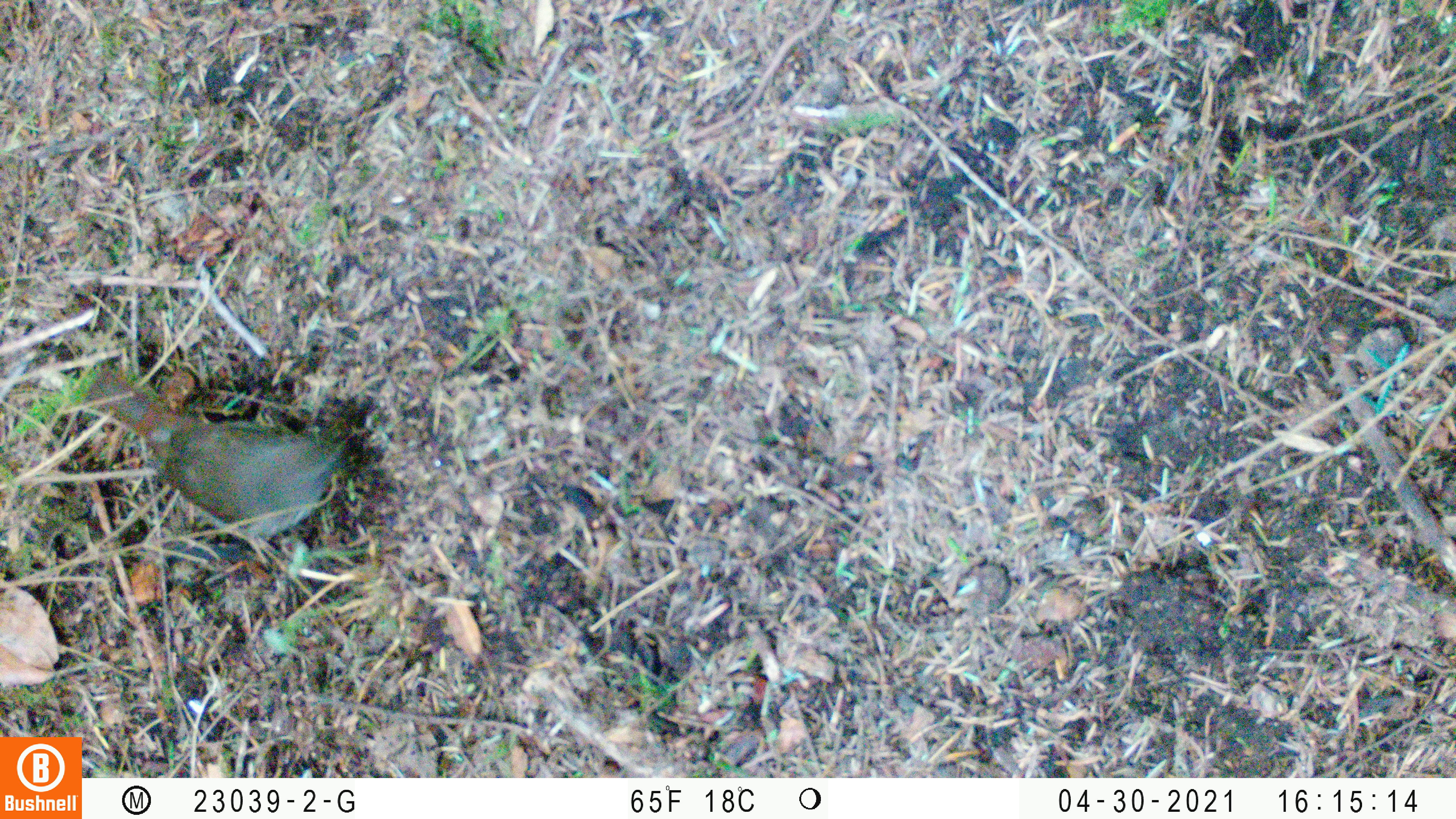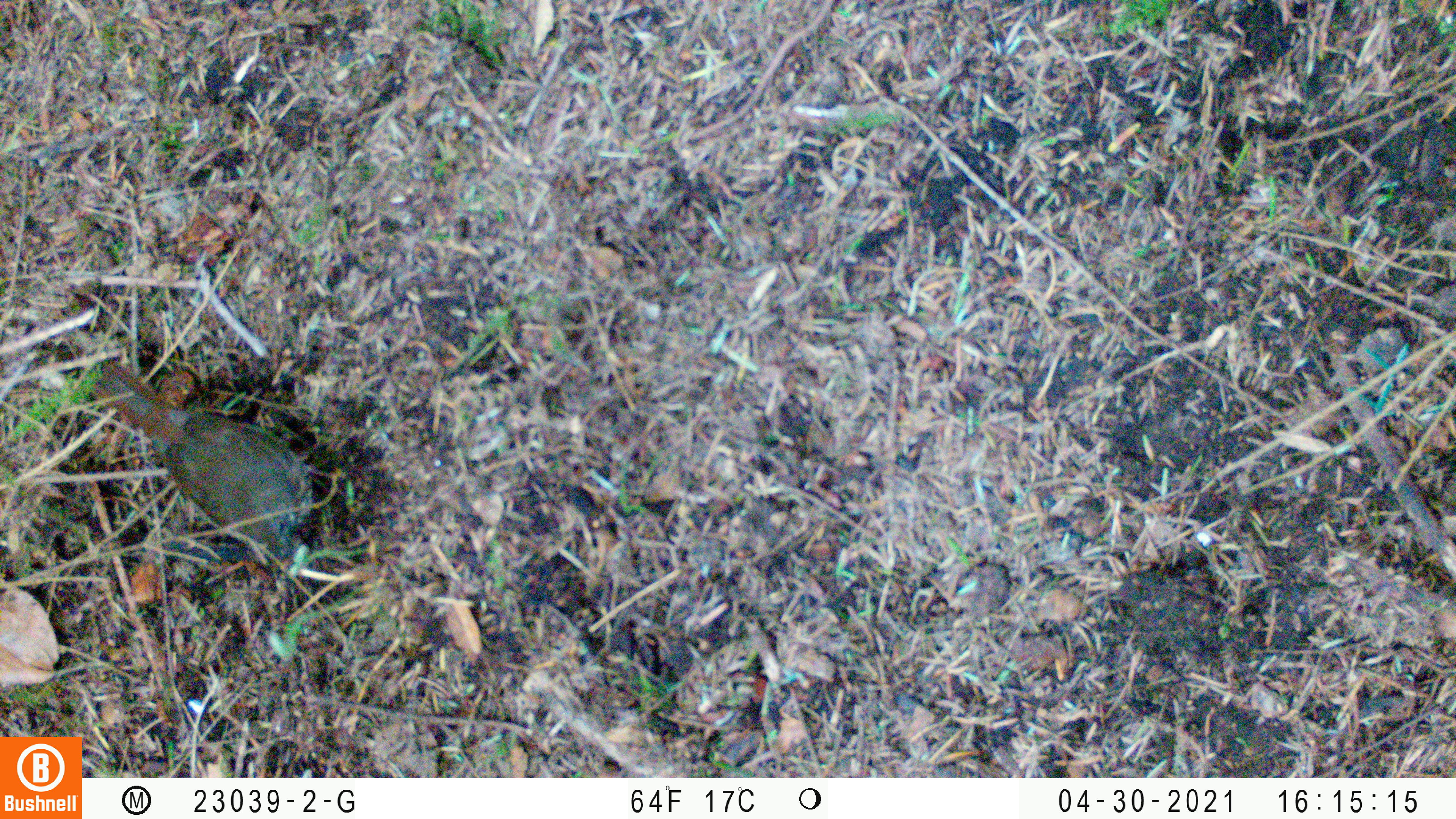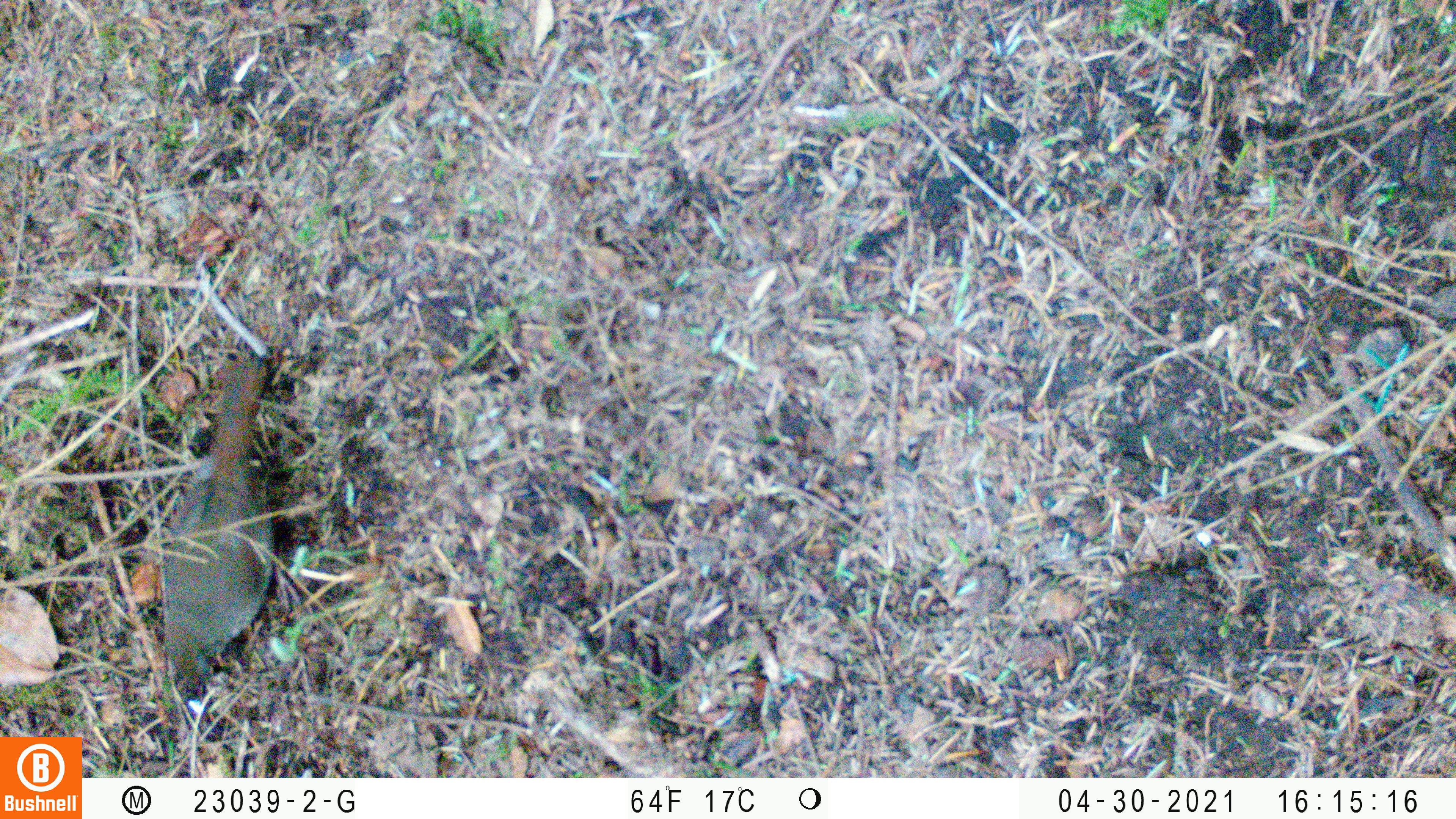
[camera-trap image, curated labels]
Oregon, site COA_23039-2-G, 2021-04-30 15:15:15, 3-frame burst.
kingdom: Animalia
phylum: Chordata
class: Aves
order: Passeriformes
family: Turdidae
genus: Catharus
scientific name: Catharus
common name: brown thrushes and nightingale-thrushes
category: catharus species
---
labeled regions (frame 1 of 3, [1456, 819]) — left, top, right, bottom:
catharus species: 60, 334, 382, 584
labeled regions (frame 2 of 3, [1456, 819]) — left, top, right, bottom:
catharus species: 75, 338, 346, 591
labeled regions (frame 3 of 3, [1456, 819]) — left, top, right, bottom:
catharus species: 116, 328, 307, 699